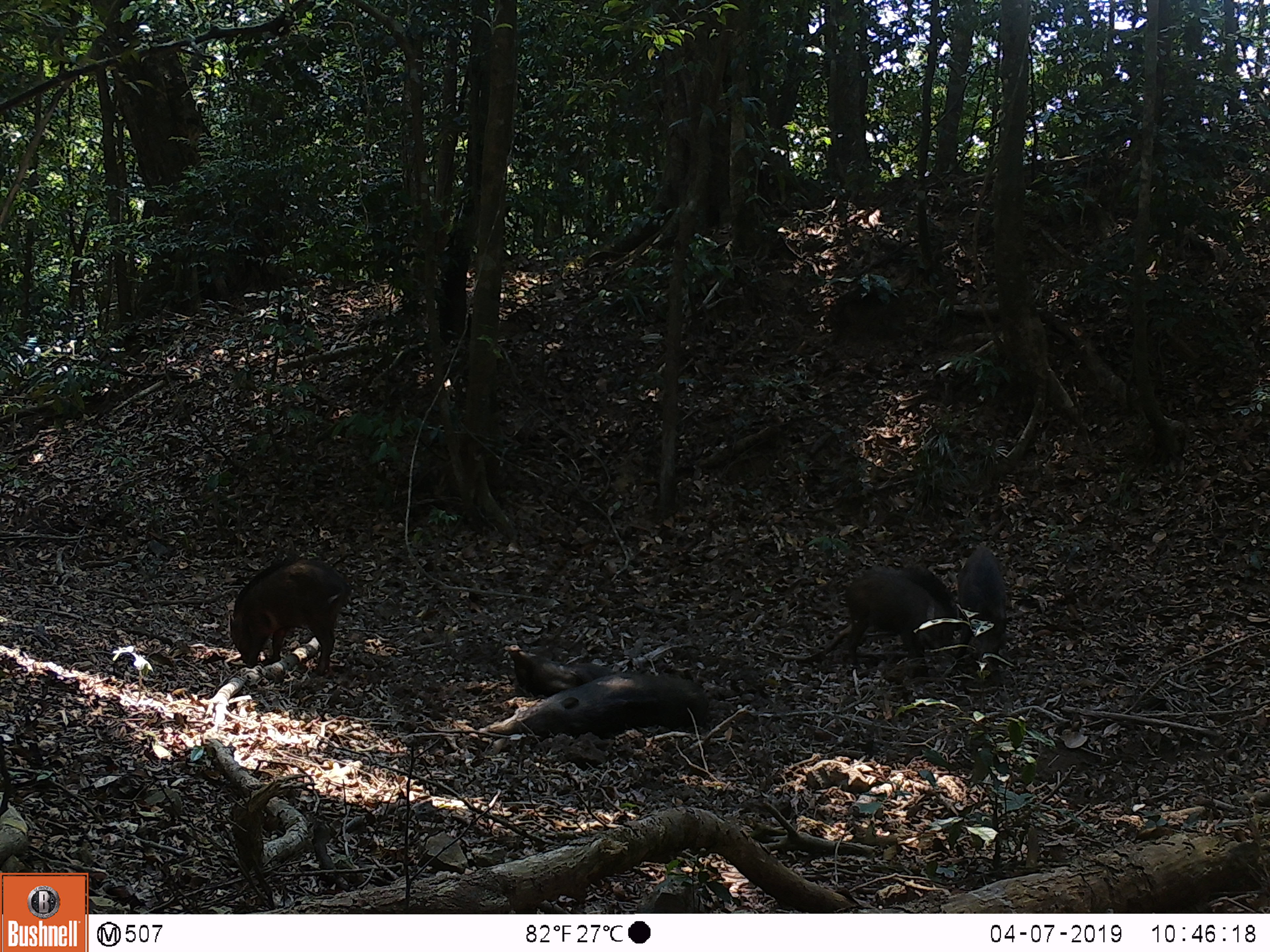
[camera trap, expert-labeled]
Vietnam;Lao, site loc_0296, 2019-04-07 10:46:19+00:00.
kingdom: Animalia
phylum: Chordata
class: Mammalia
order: Artiodactyla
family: Suidae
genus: Sus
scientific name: Sus scrofa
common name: eurasian wild pig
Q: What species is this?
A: Eurasian wild pig (Sus scrofa).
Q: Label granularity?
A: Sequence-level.